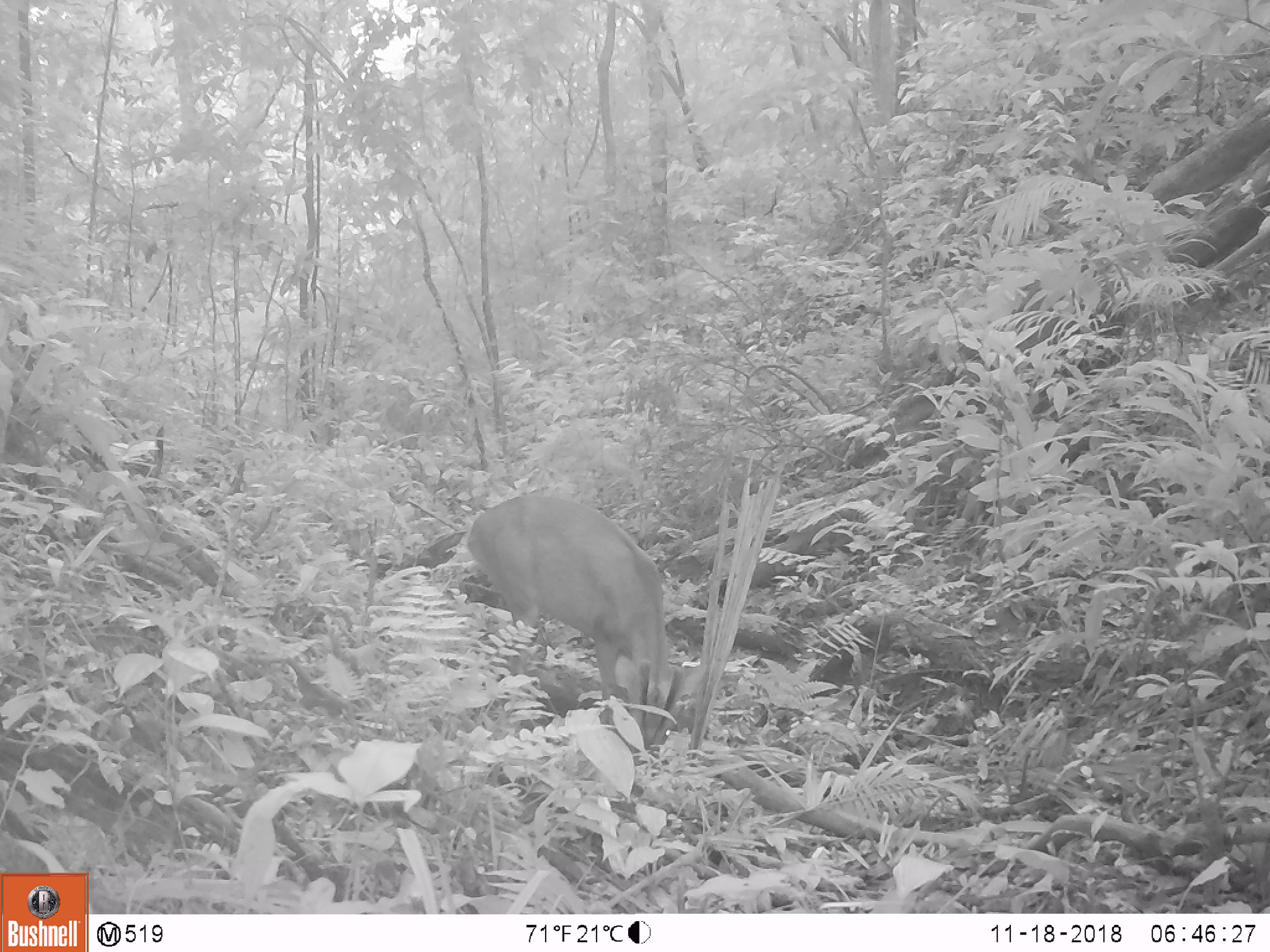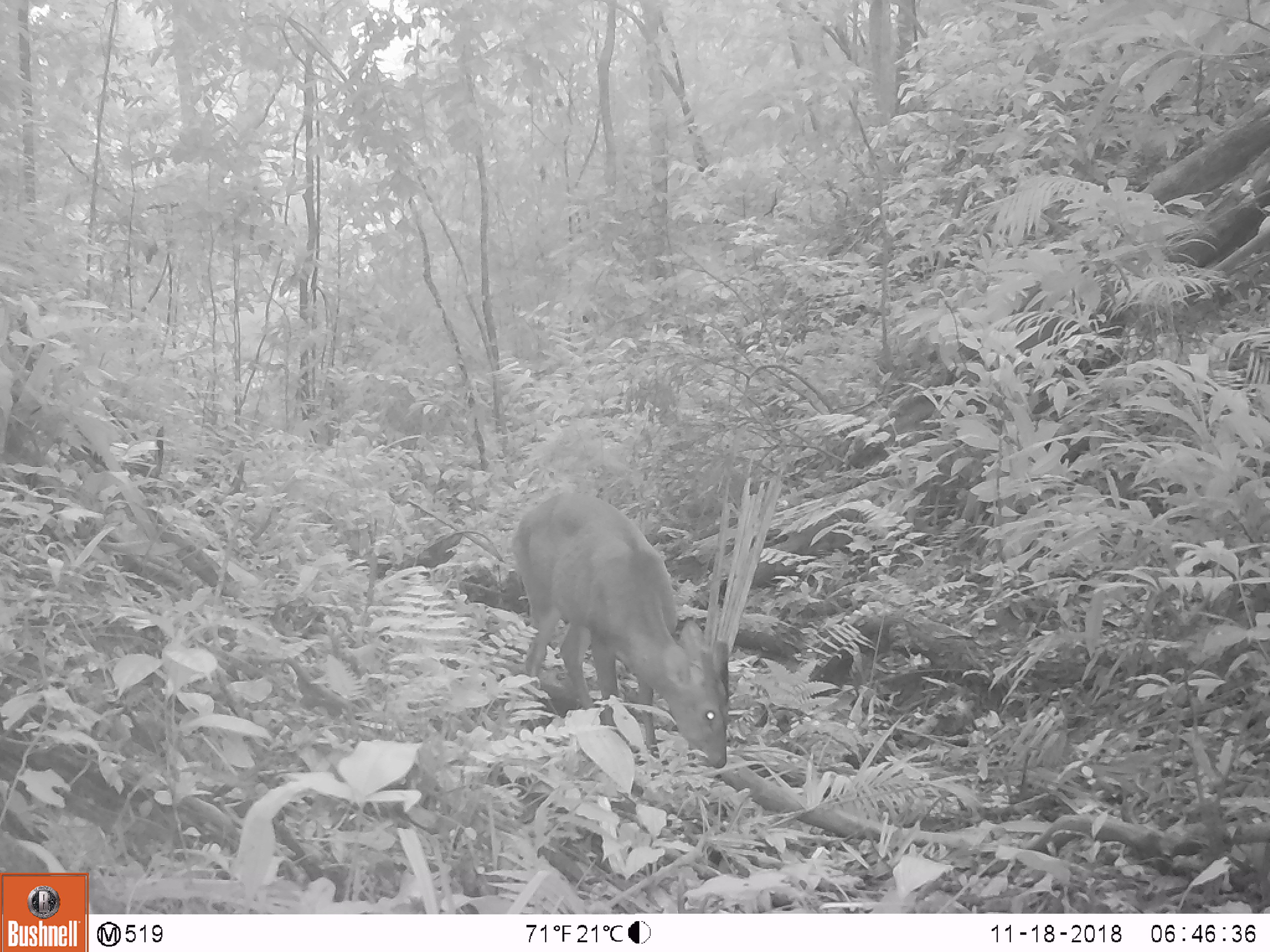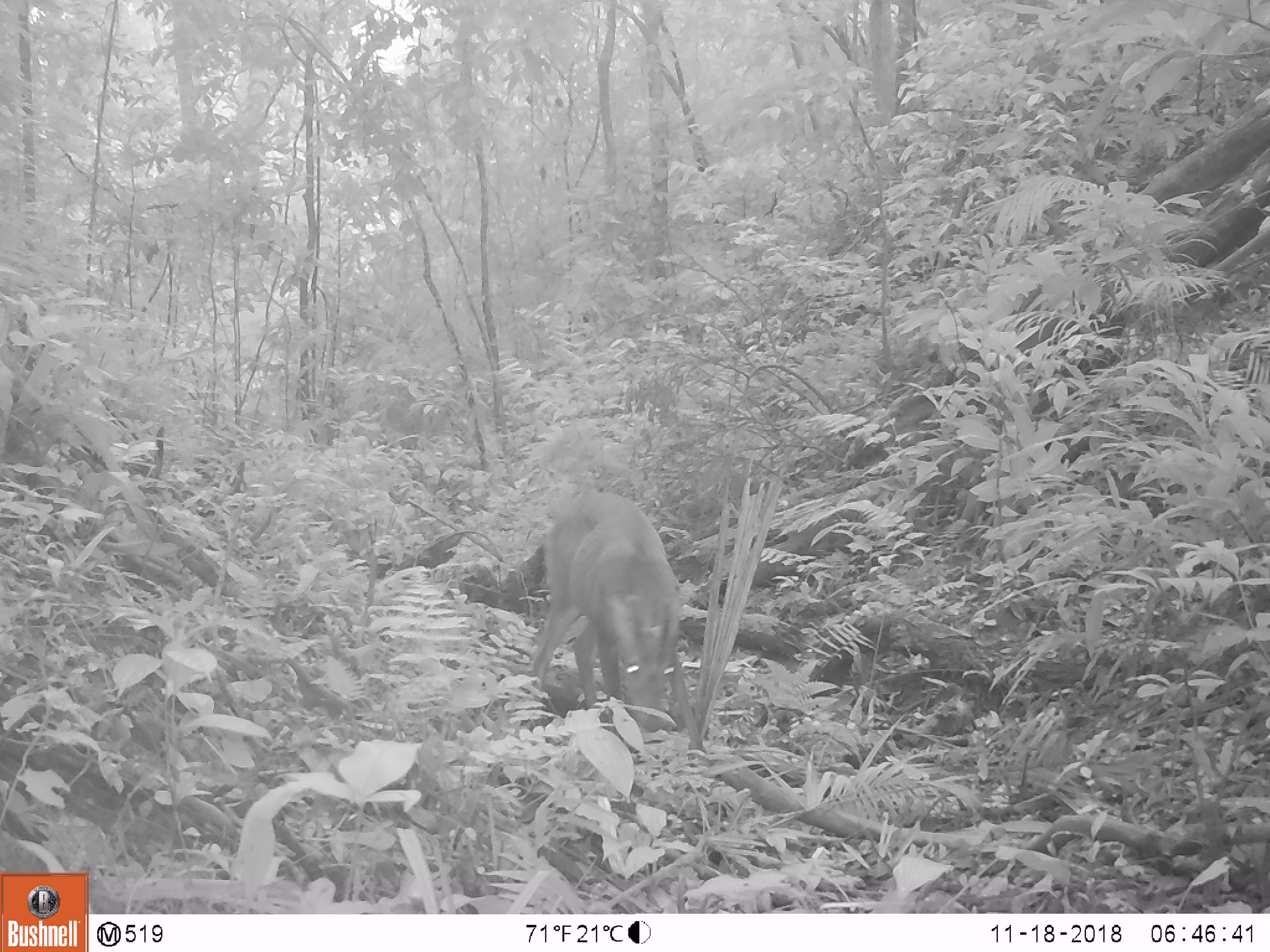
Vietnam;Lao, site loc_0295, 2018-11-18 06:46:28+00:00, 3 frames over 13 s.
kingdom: Animalia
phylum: Chordata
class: Mammalia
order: Artiodactyla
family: Cervidae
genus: Muntiacus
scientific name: Muntiacus vuquangensis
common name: large-antlered muntjac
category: large antlered muntjac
Large antlered muntjac (large-antlered muntjac) (Muntiacus vuquangensis). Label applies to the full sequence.